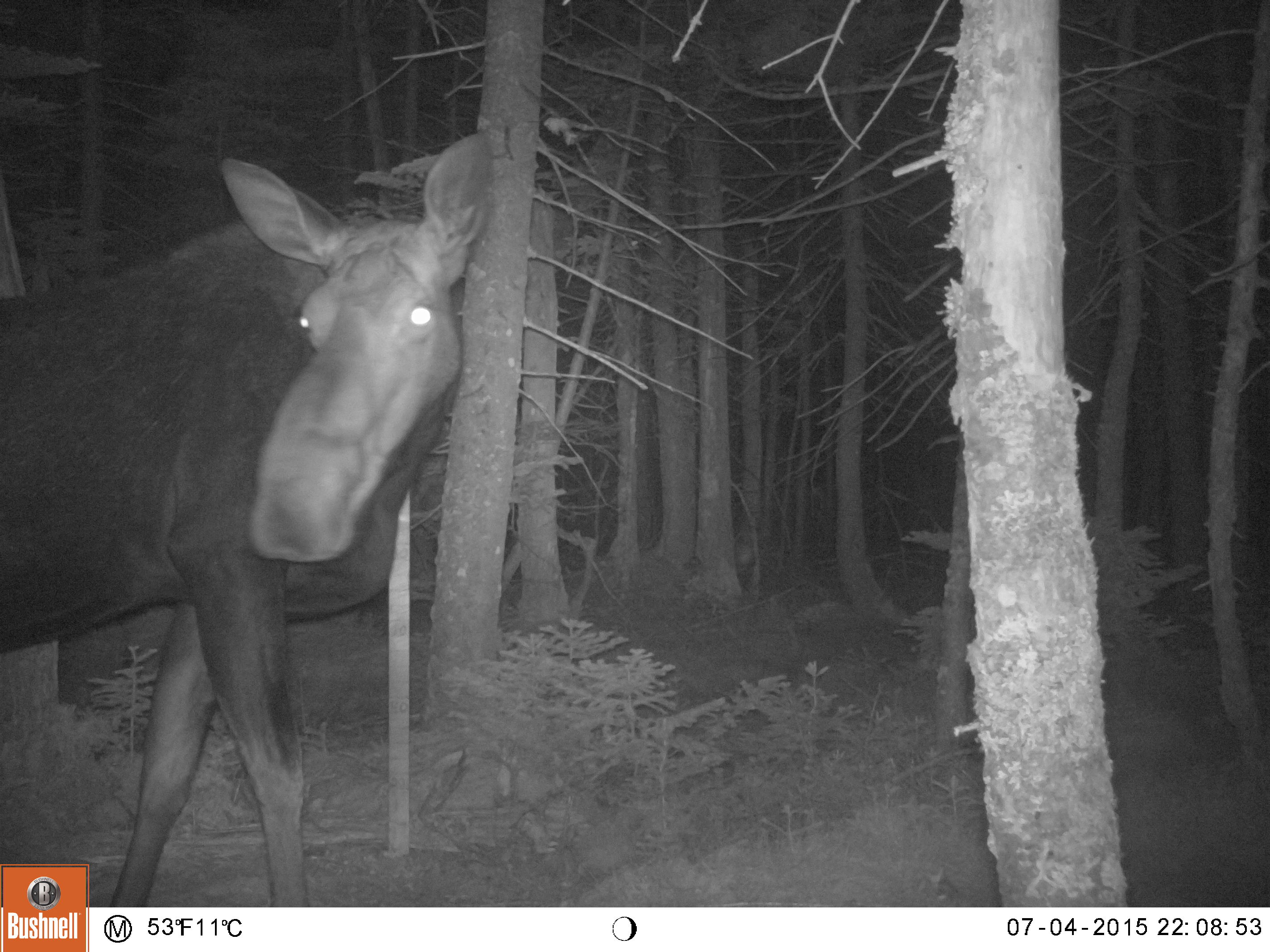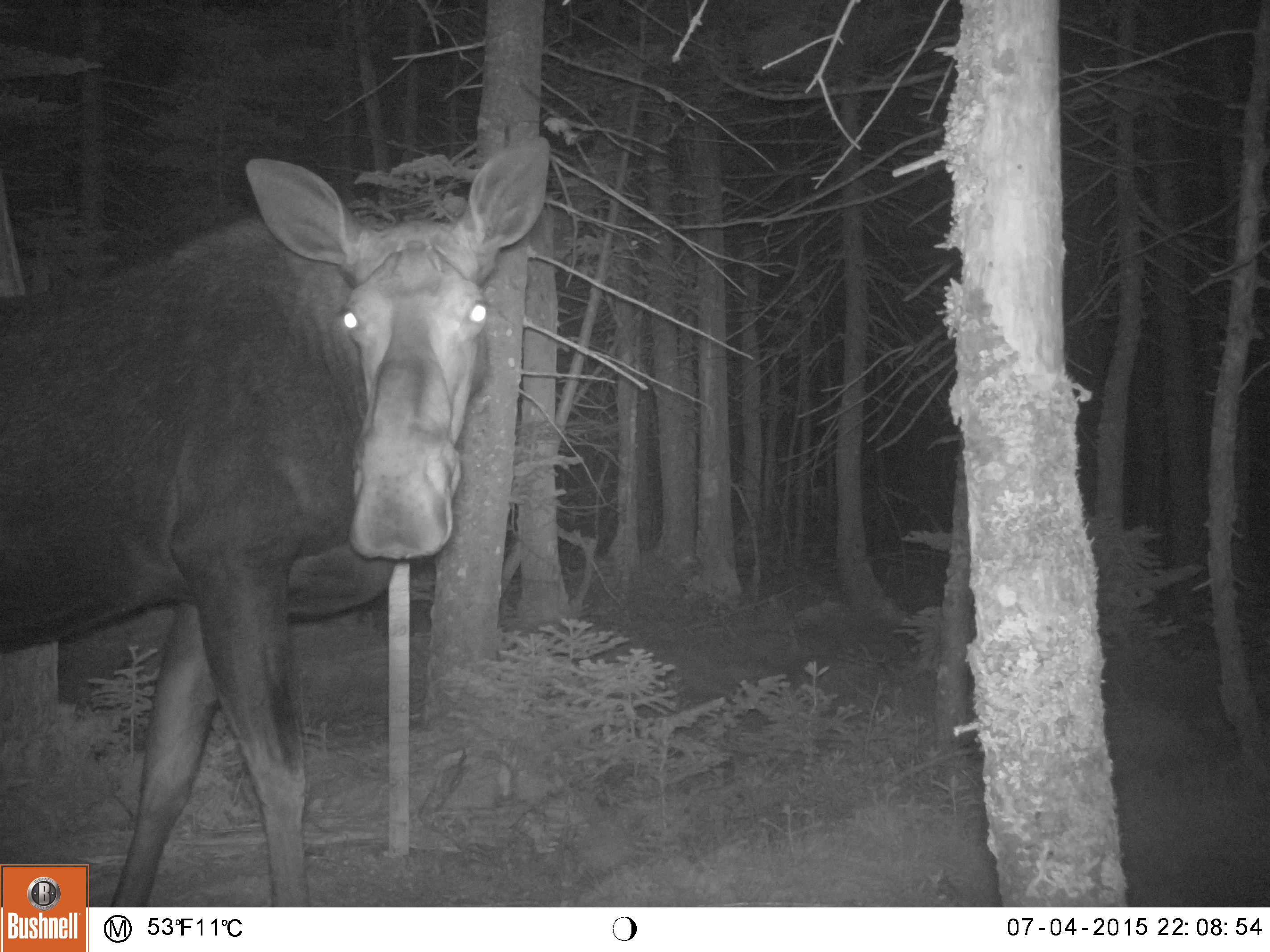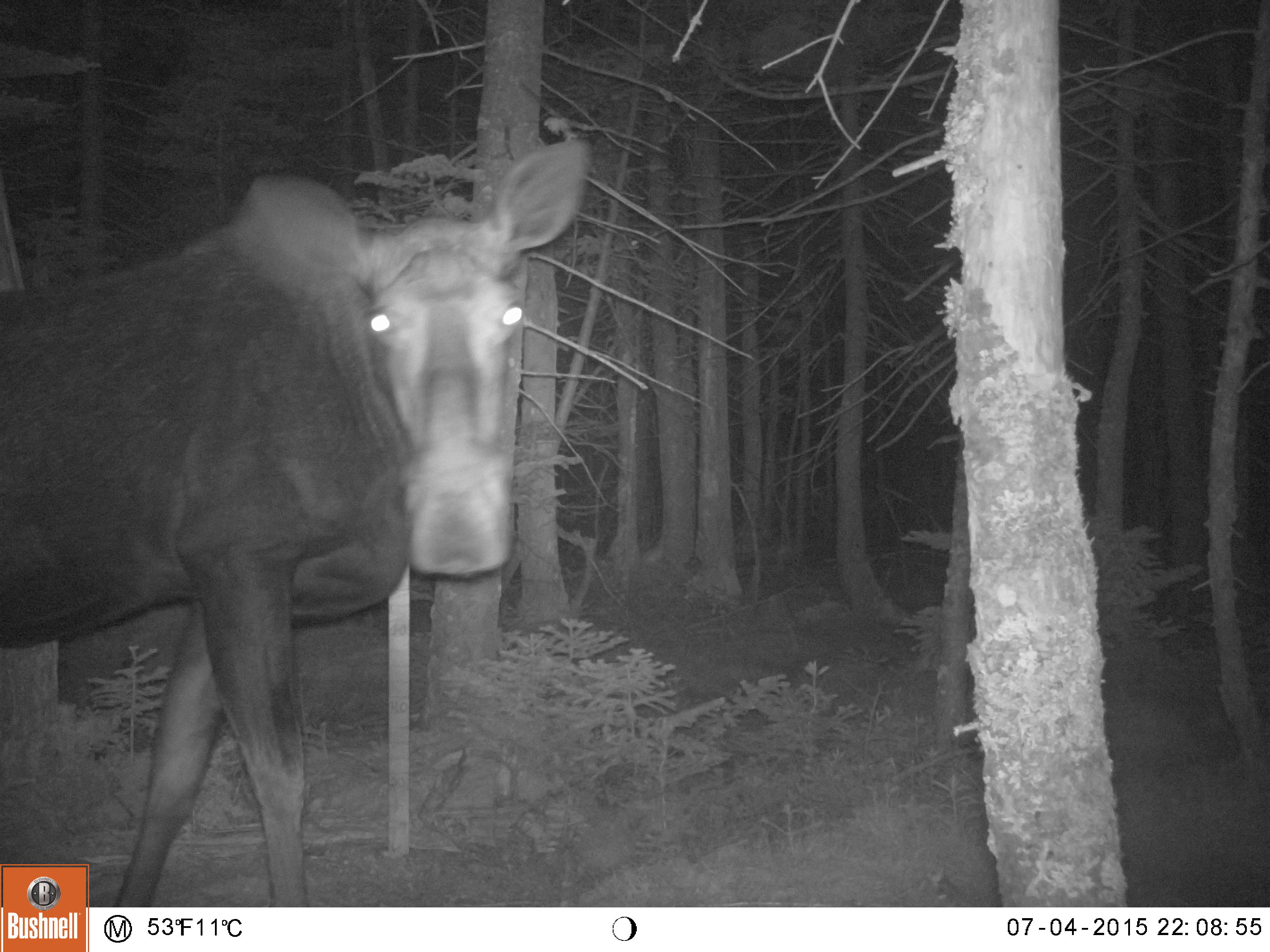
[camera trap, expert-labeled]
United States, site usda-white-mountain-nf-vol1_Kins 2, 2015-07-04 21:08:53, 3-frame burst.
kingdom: Animalia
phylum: Chordata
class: Mammalia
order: Artiodactyla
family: Cervidae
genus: Alces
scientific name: Alces alces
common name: moose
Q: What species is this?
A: Moose (Alces alces).